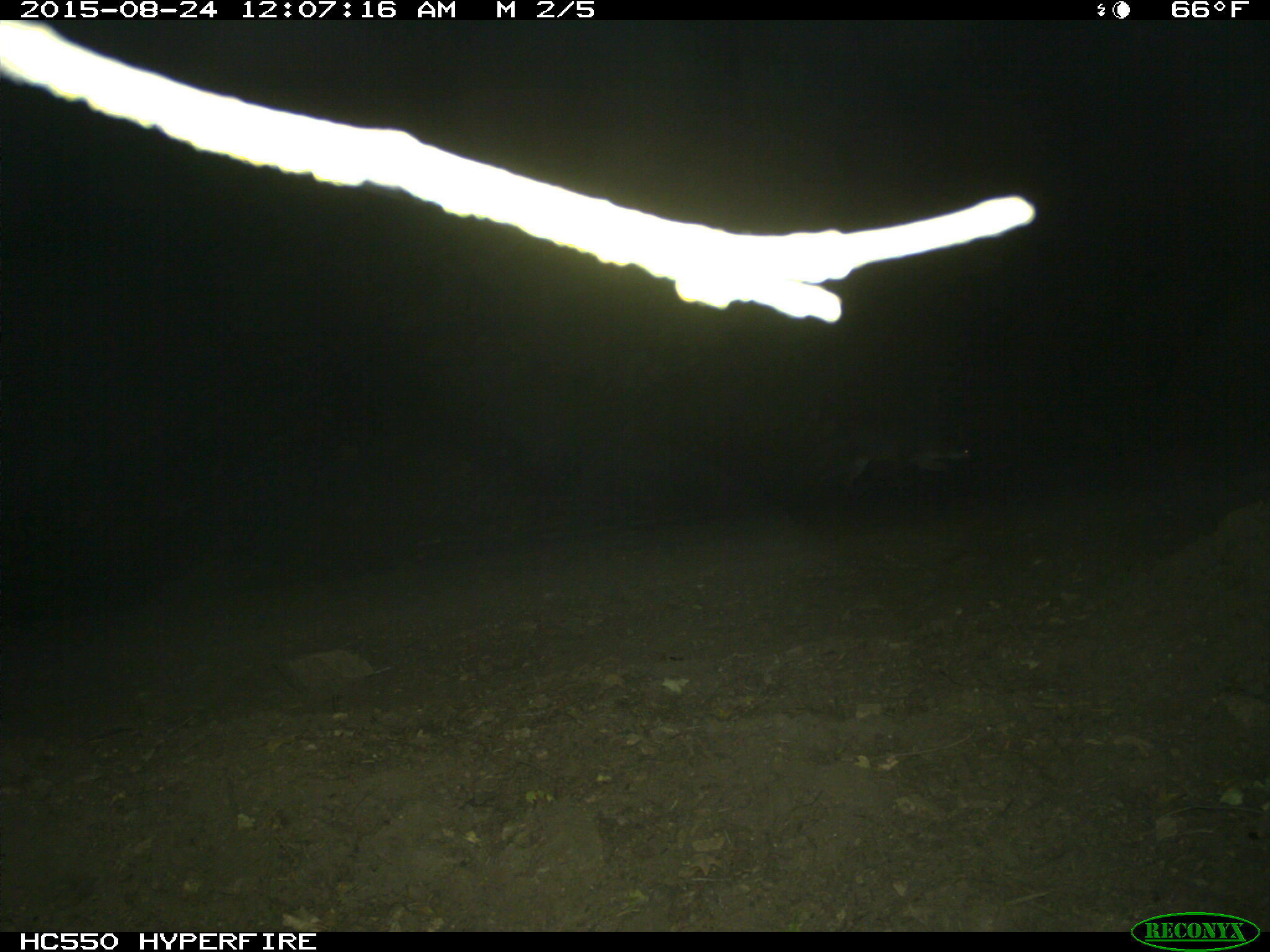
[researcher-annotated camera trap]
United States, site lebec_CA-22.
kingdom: Animalia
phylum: Chordata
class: Mammalia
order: Carnivora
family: Canidae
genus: Urocyon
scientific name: Urocyon cinereoargenteus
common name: gray fox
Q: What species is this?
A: Urocyon cinereoargenteus (gray fox).